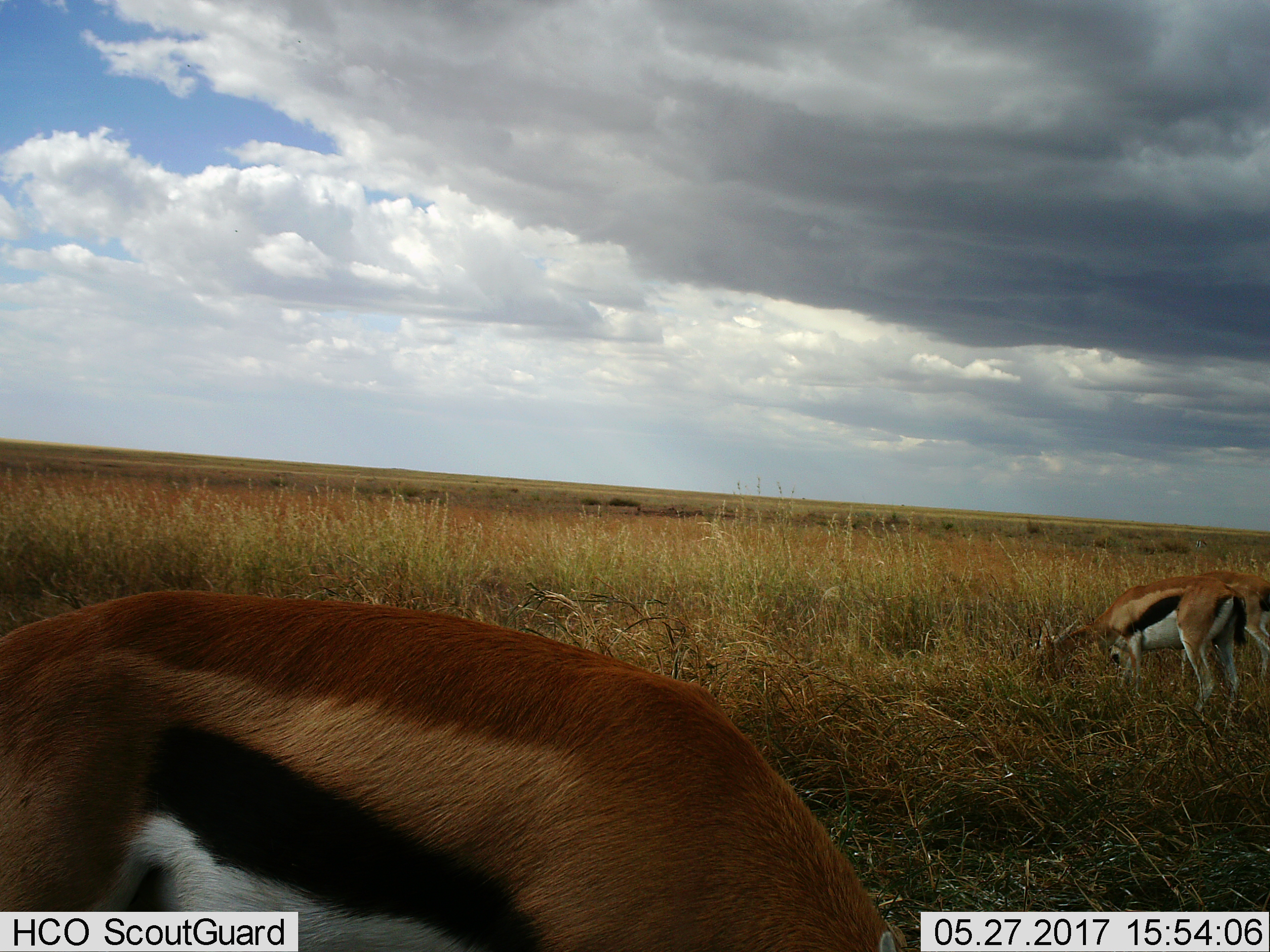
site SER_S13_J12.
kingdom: Animalia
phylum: Chordata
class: Mammalia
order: Artiodactyla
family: Bovidae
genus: Eudorcas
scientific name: Eudorcas thomsonii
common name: thomson's gazelle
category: gazellethomsons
Gazellethomsons (thomson's gazelle) (Eudorcas thomsonii), count 3. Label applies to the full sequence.